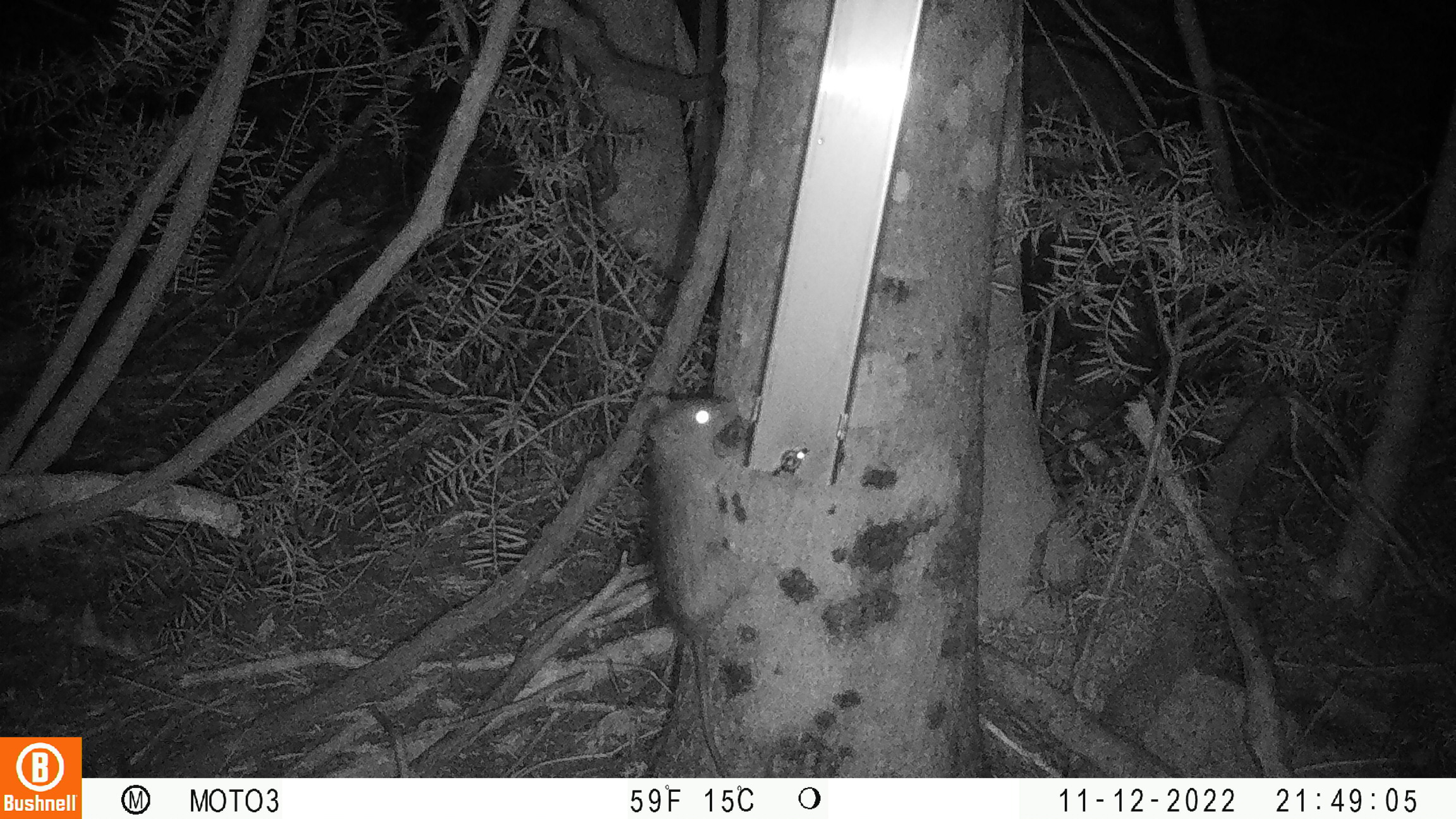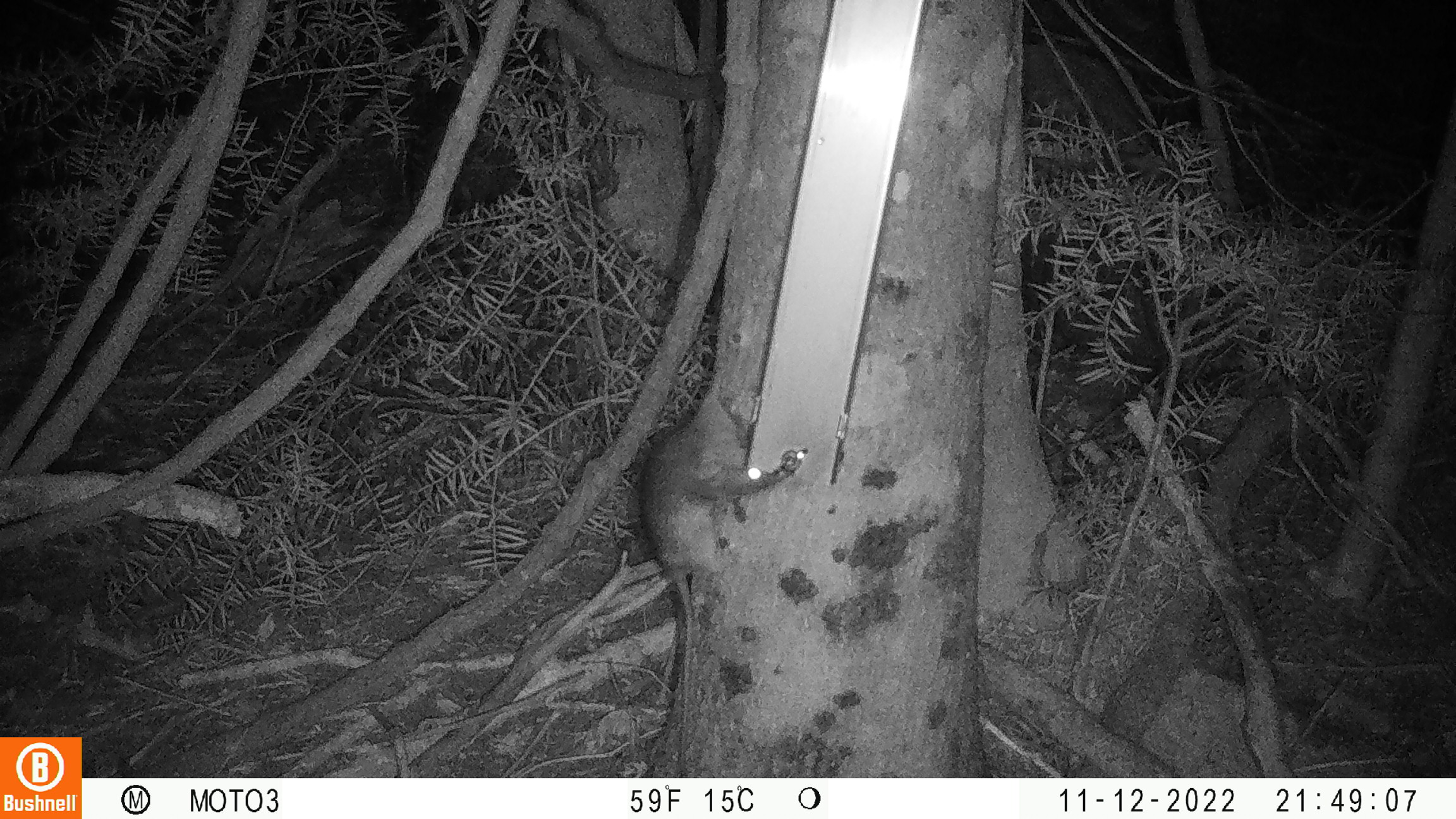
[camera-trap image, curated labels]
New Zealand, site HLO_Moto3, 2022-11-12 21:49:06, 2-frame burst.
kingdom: Animalia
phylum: Chordata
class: Mammalia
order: Rodentia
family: Muridae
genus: Rattus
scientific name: Rattus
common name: rat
Rat (Rattus).